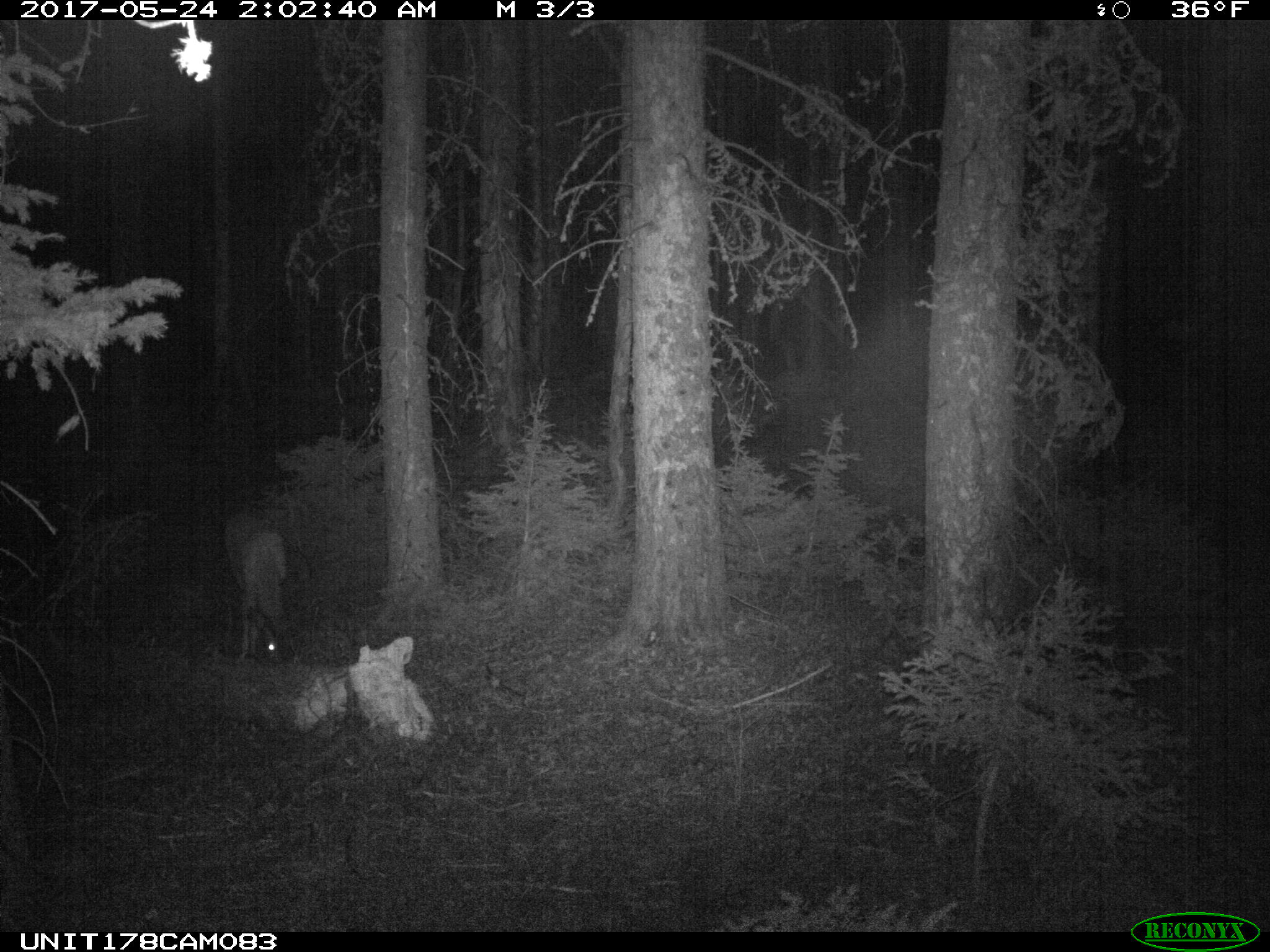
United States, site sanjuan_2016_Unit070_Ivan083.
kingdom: Animalia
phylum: Chordata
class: Mammalia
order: Artiodactyla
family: Cervidae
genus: Odocoileus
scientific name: Odocoileus hemionus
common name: mule deer